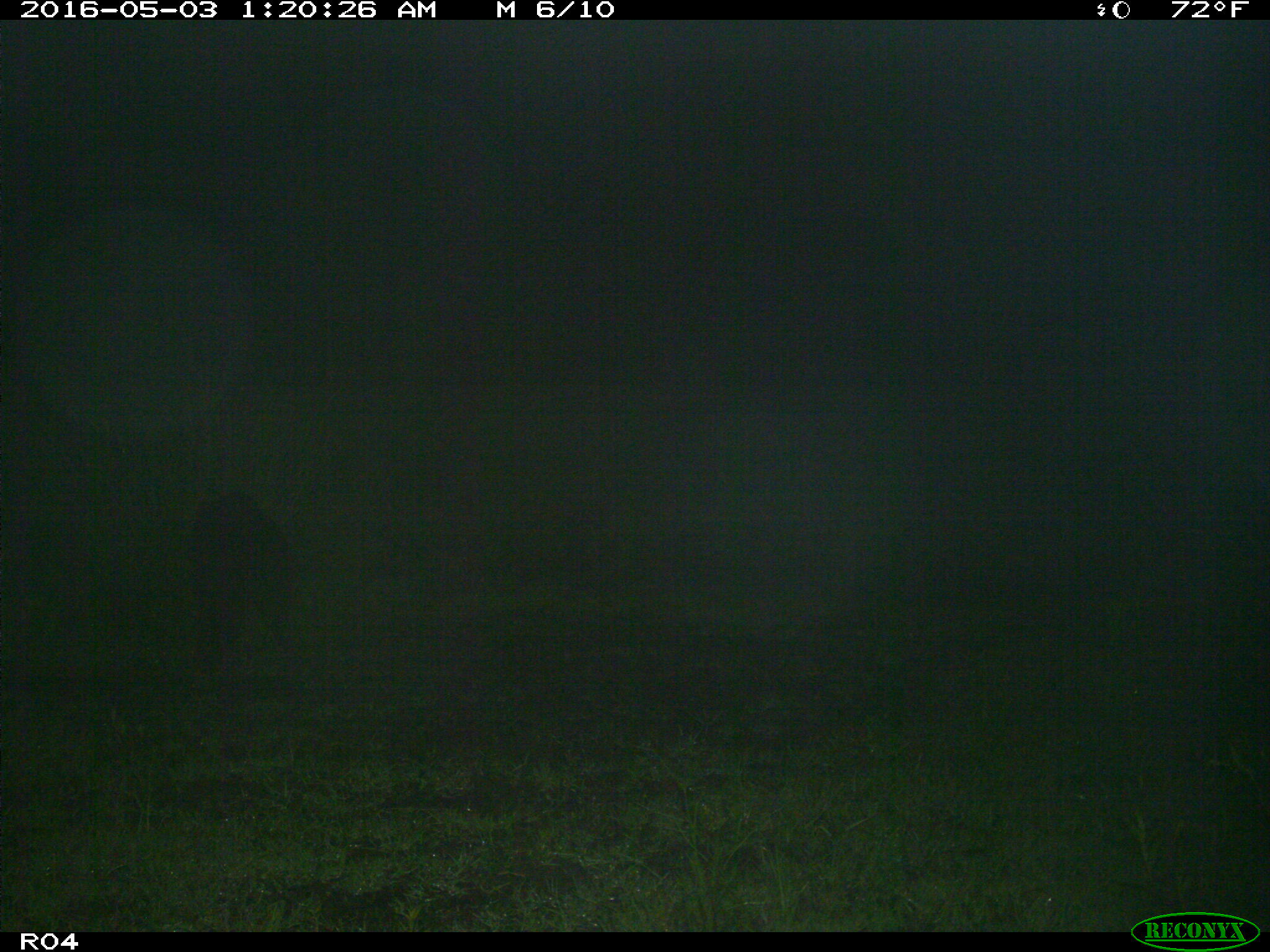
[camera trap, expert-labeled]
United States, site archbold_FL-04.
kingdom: Animalia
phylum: Chordata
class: Mammalia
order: Artiodactyla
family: Suidae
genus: Sus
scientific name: Sus scrofa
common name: wild boar